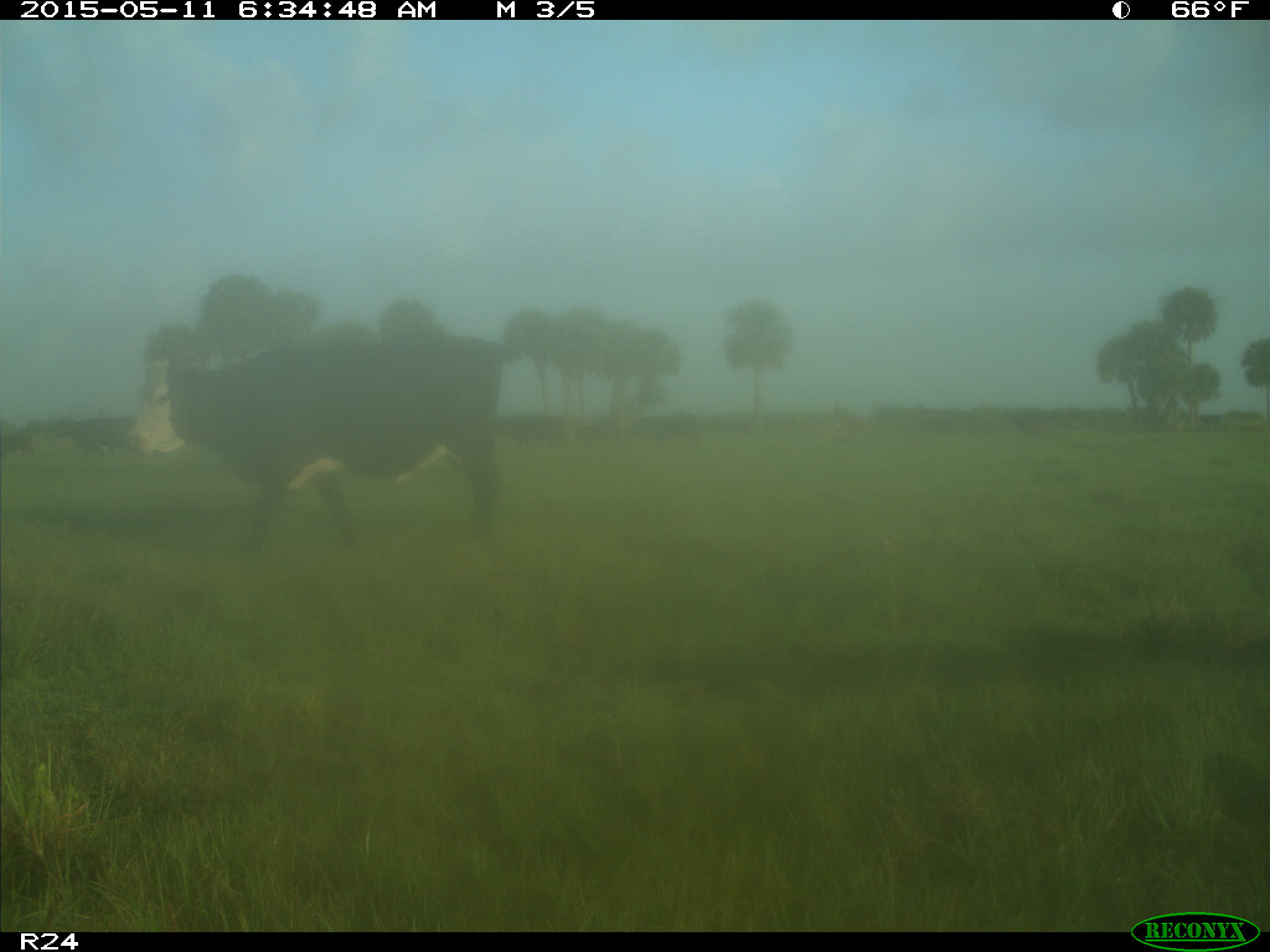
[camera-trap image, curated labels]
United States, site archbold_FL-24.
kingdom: Animalia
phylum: Chordata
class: Mammalia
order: Artiodactyla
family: Bovidae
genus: Bos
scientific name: Bos taurus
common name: domestic cow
Bos taurus (domestic cow).